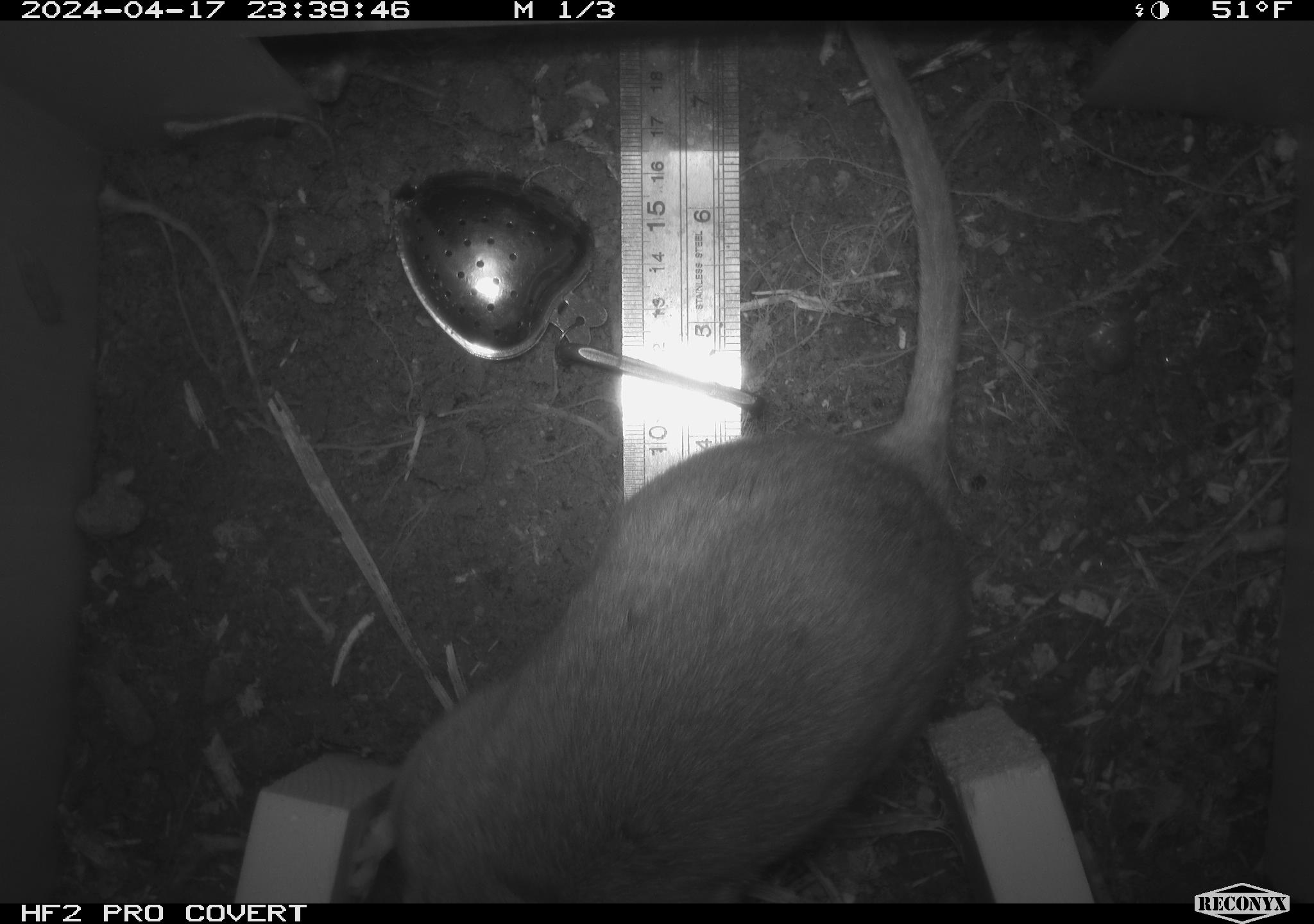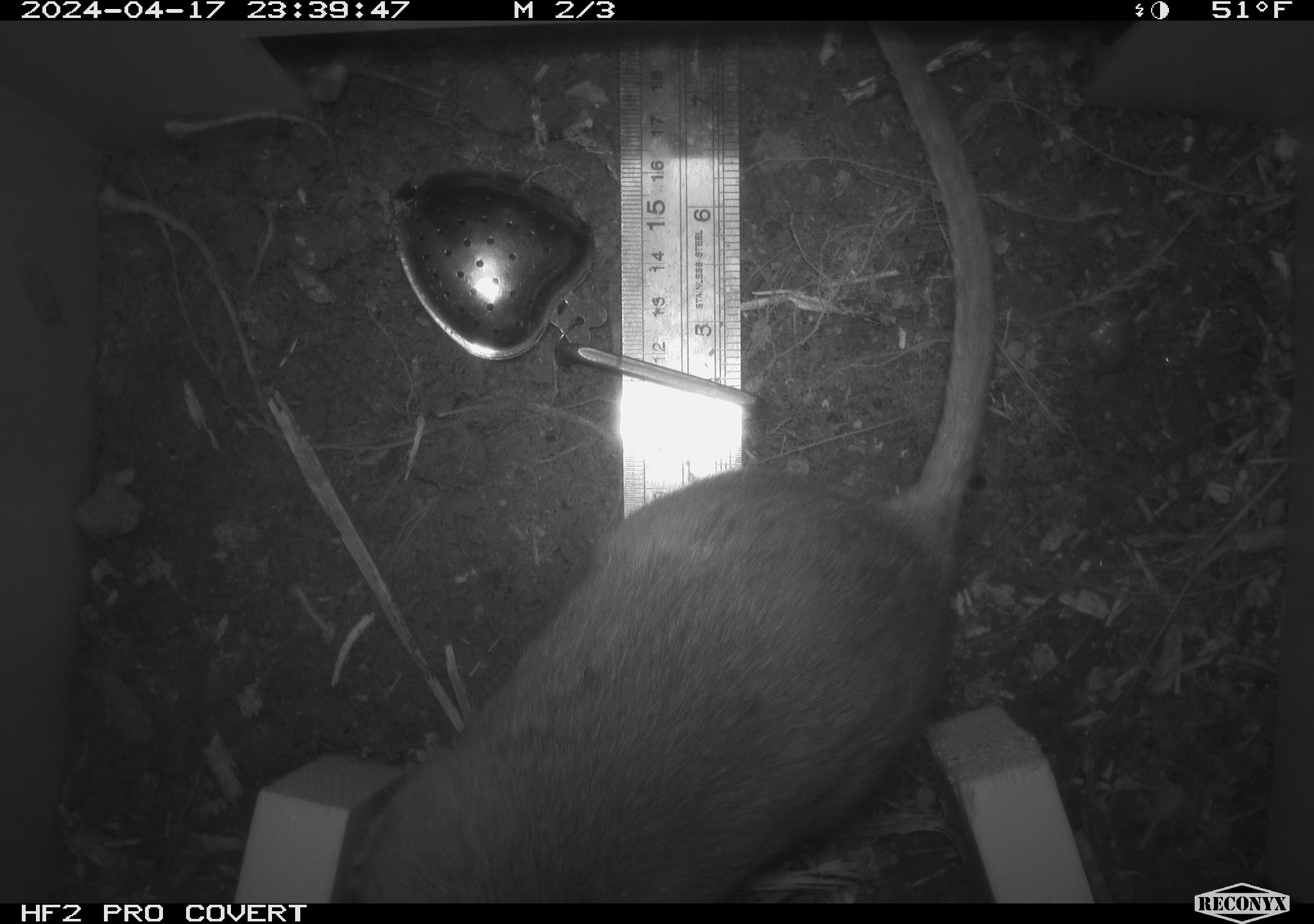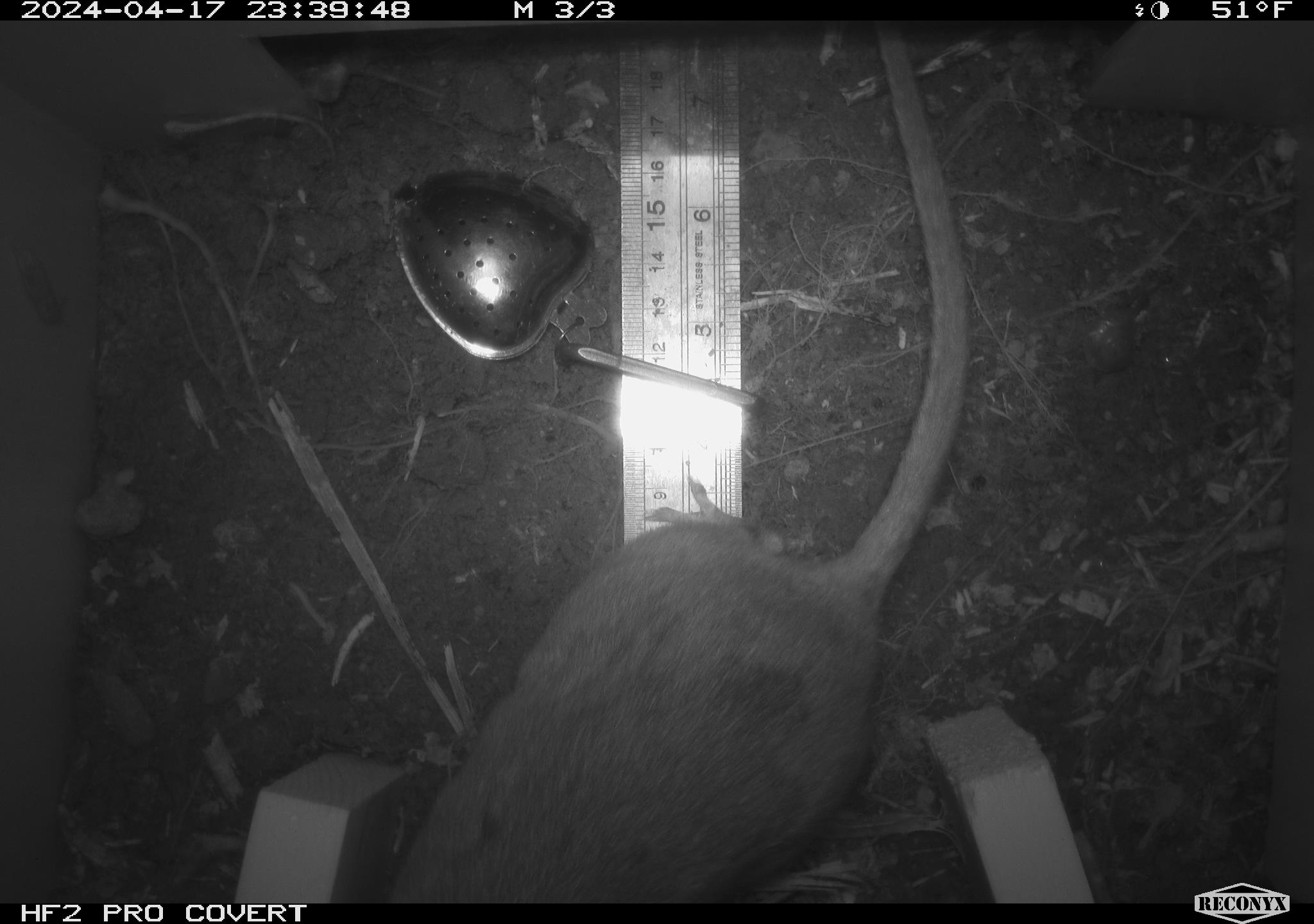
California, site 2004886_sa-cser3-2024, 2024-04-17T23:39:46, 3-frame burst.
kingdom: Animalia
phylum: Chordata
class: Mammalia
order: Rodentia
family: Muridae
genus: Rattus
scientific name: Rattus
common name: rat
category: rattus species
Rattus species (rat) (Rattus).